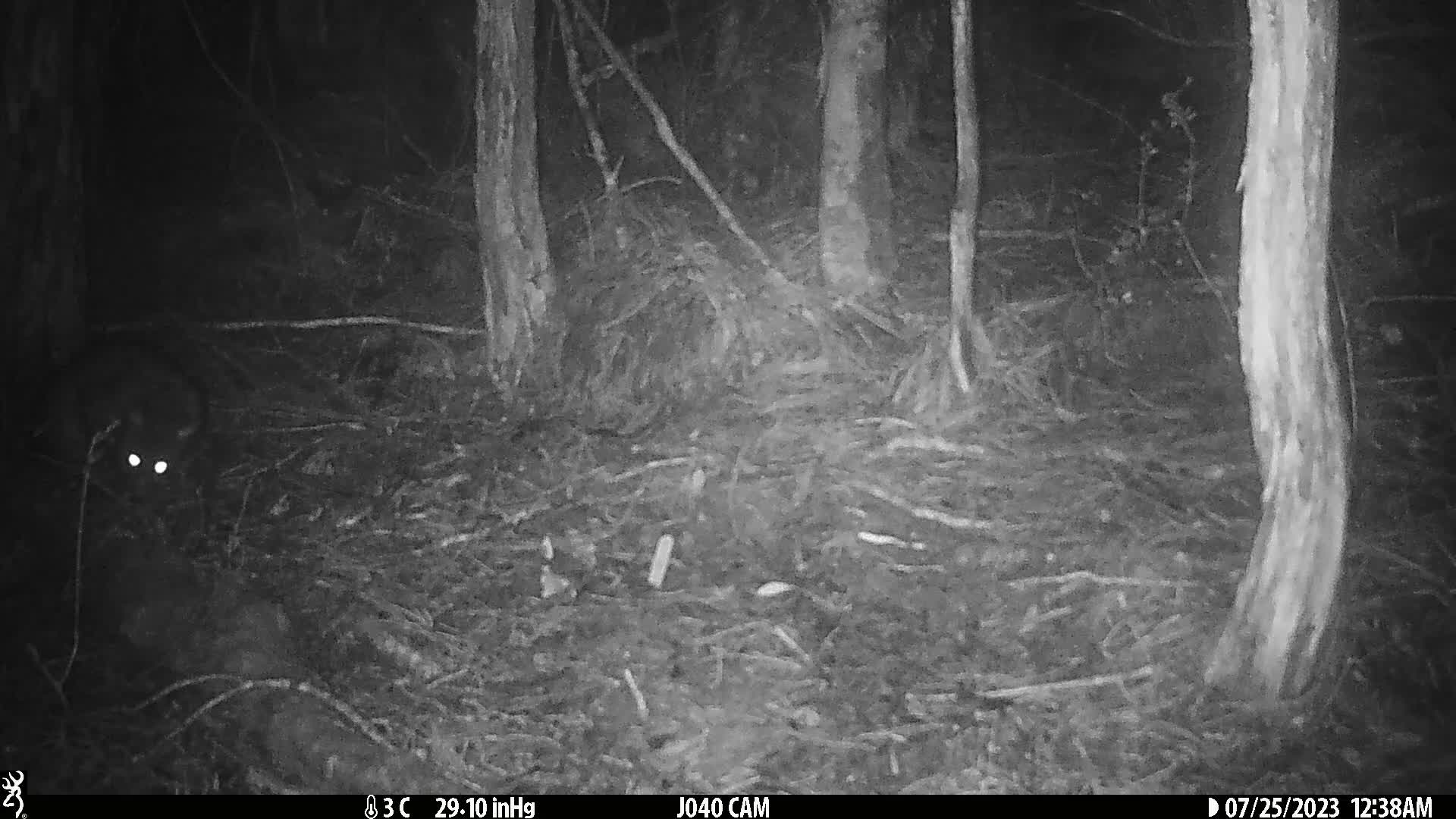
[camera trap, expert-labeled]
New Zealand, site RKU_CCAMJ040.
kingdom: Animalia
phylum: Chordata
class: Mammalia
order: Diprotodontia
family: Phalangeridae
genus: Trichosurus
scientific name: Trichosurus vulpecula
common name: common brushtail possum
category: possum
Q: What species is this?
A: Possum (common brushtail possum) (Trichosurus vulpecula).